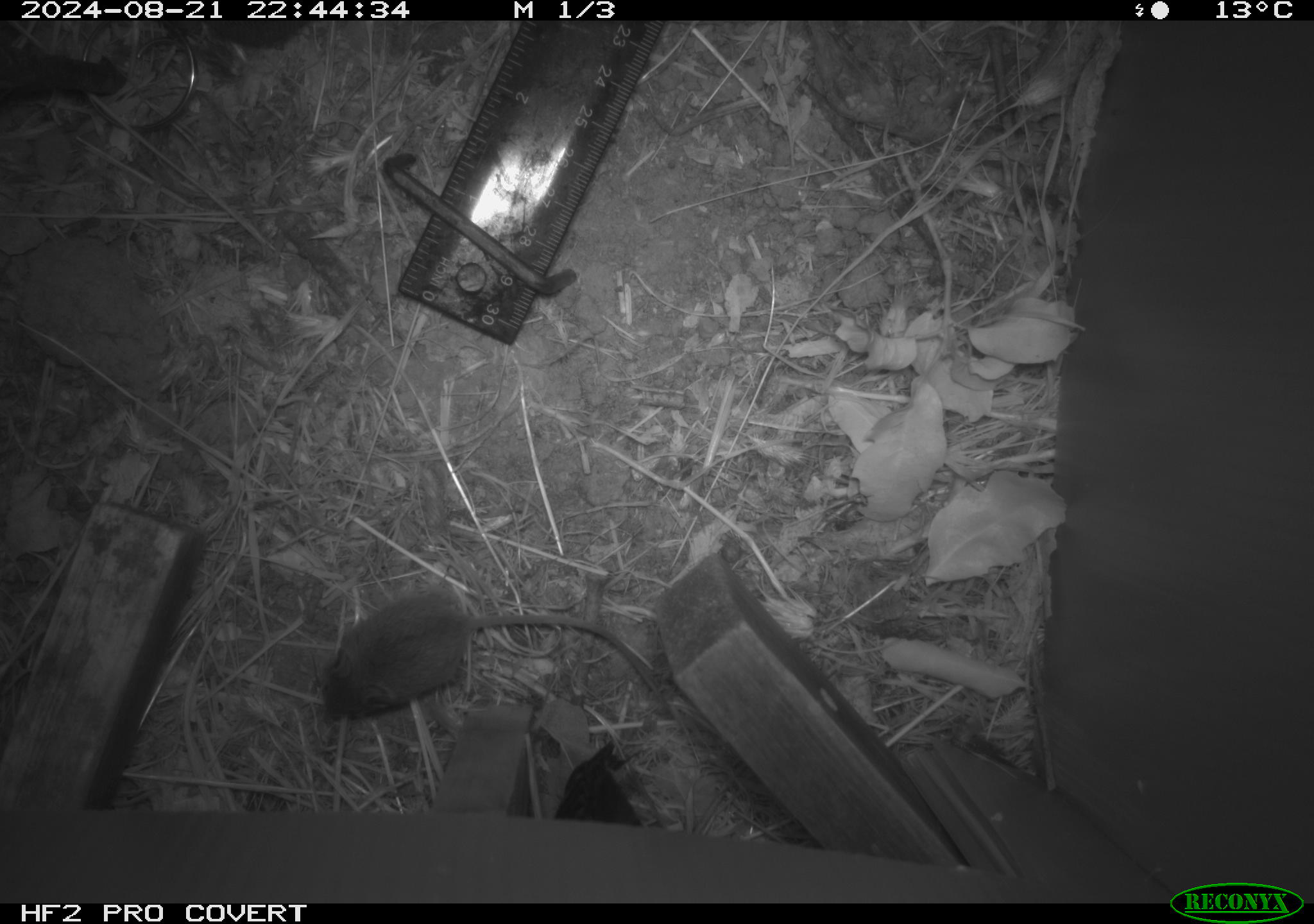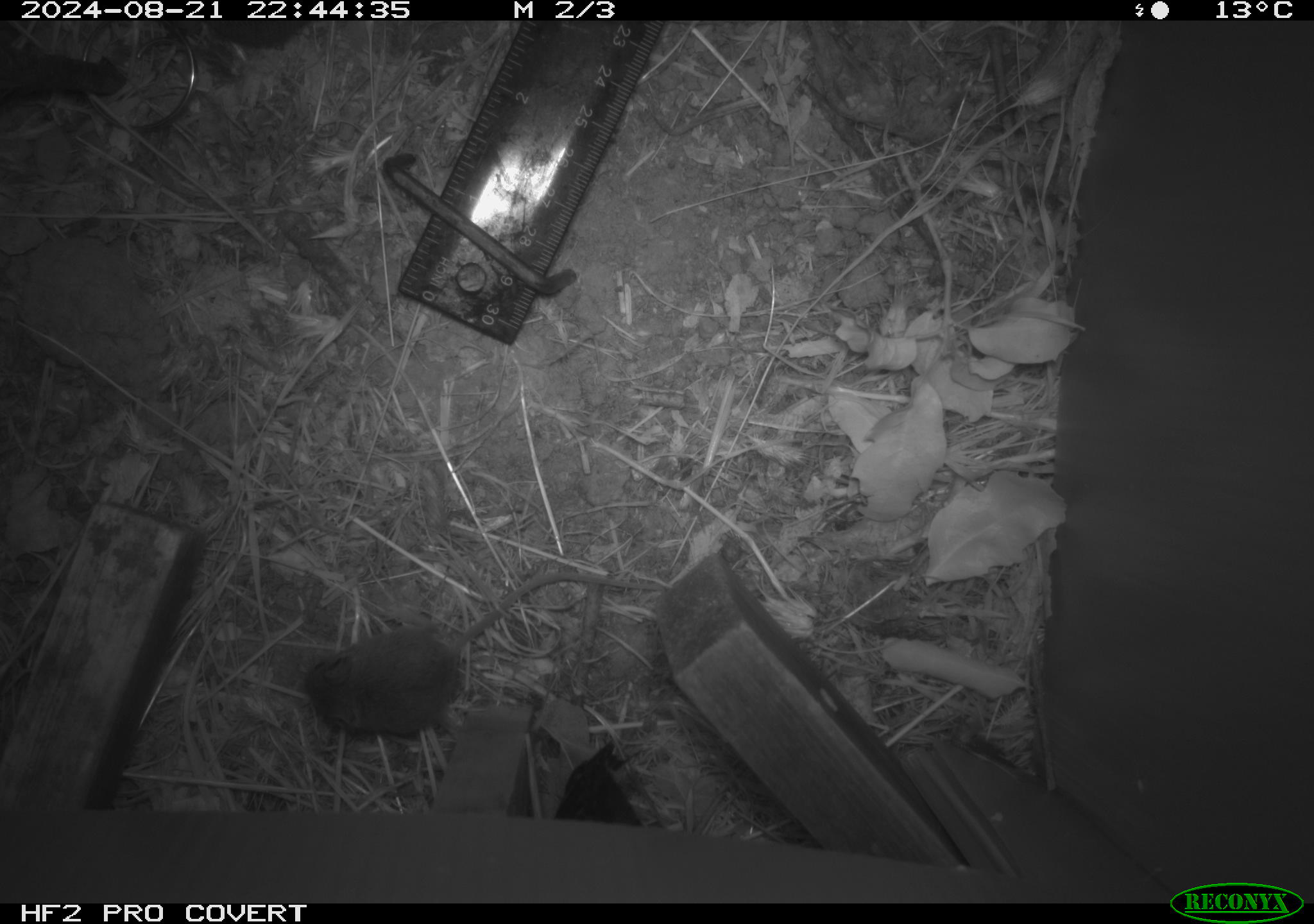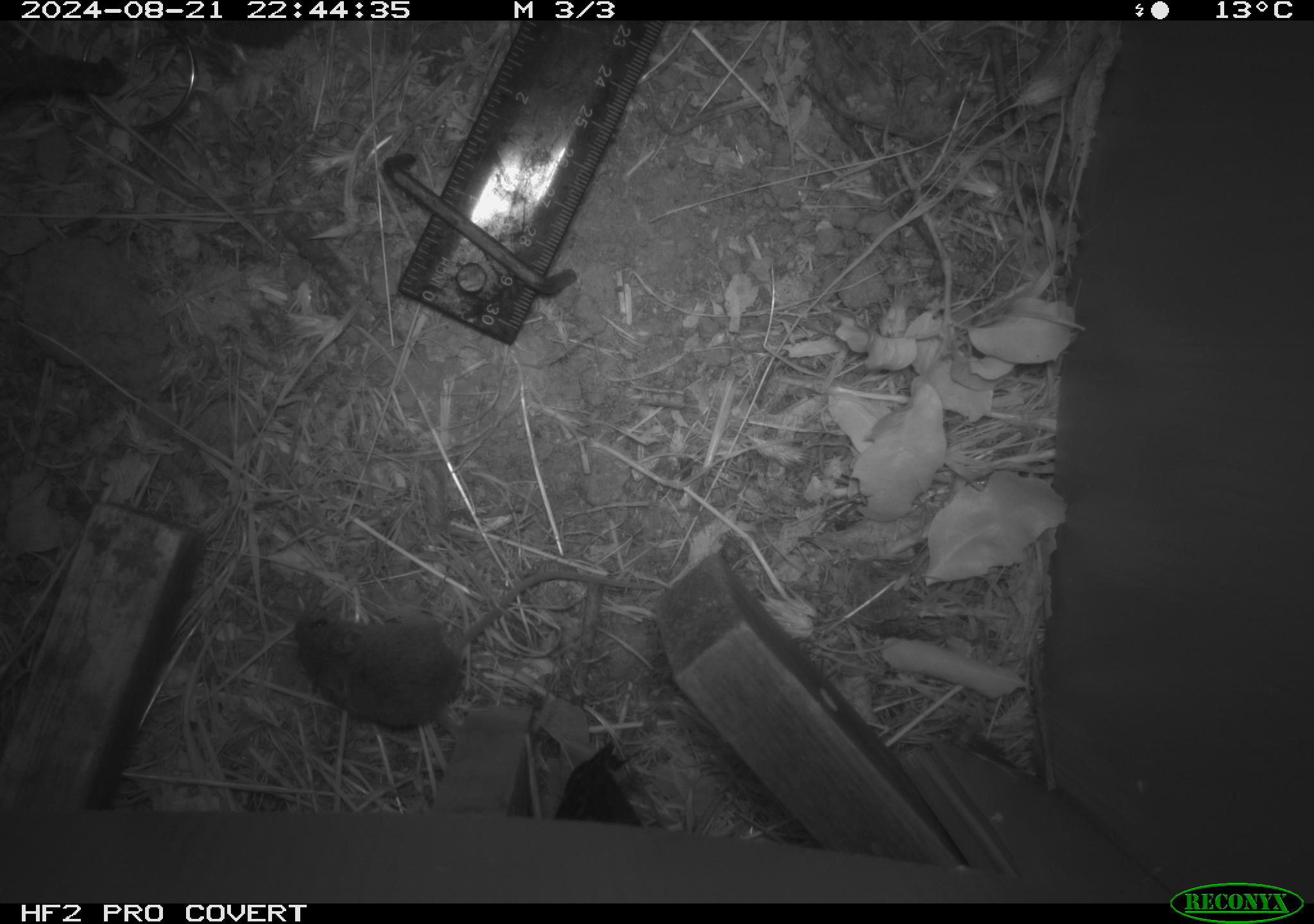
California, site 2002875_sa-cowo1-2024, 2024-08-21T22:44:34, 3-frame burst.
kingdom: Animalia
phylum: Chordata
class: Mammalia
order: Rodentia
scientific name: Rodentia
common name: mouse species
Mouse species (Rodentia).